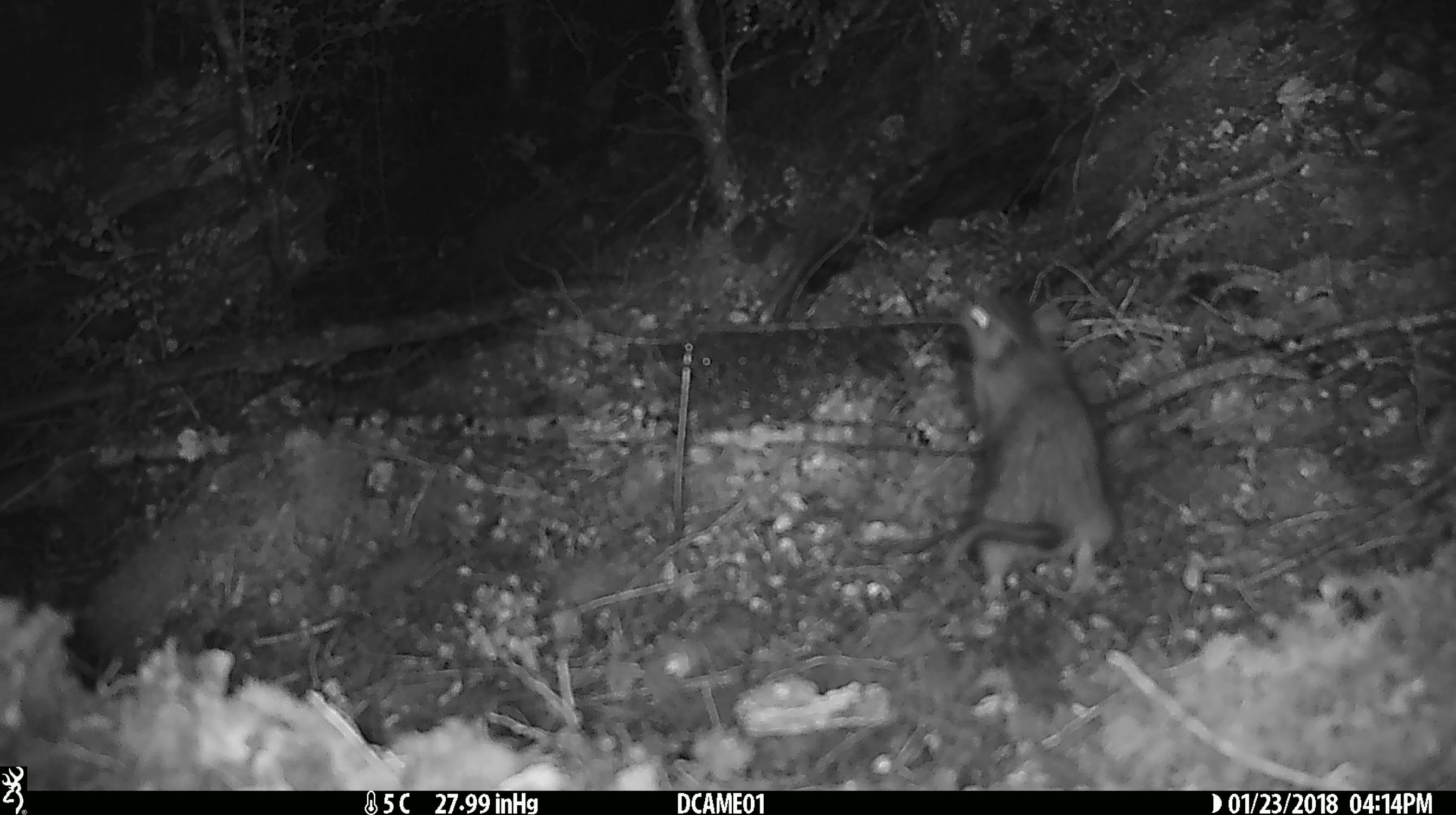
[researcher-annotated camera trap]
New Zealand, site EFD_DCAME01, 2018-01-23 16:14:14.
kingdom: Animalia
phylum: Chordata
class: Mammalia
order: Rodentia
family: Muridae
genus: Rattus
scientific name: Rattus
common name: rat